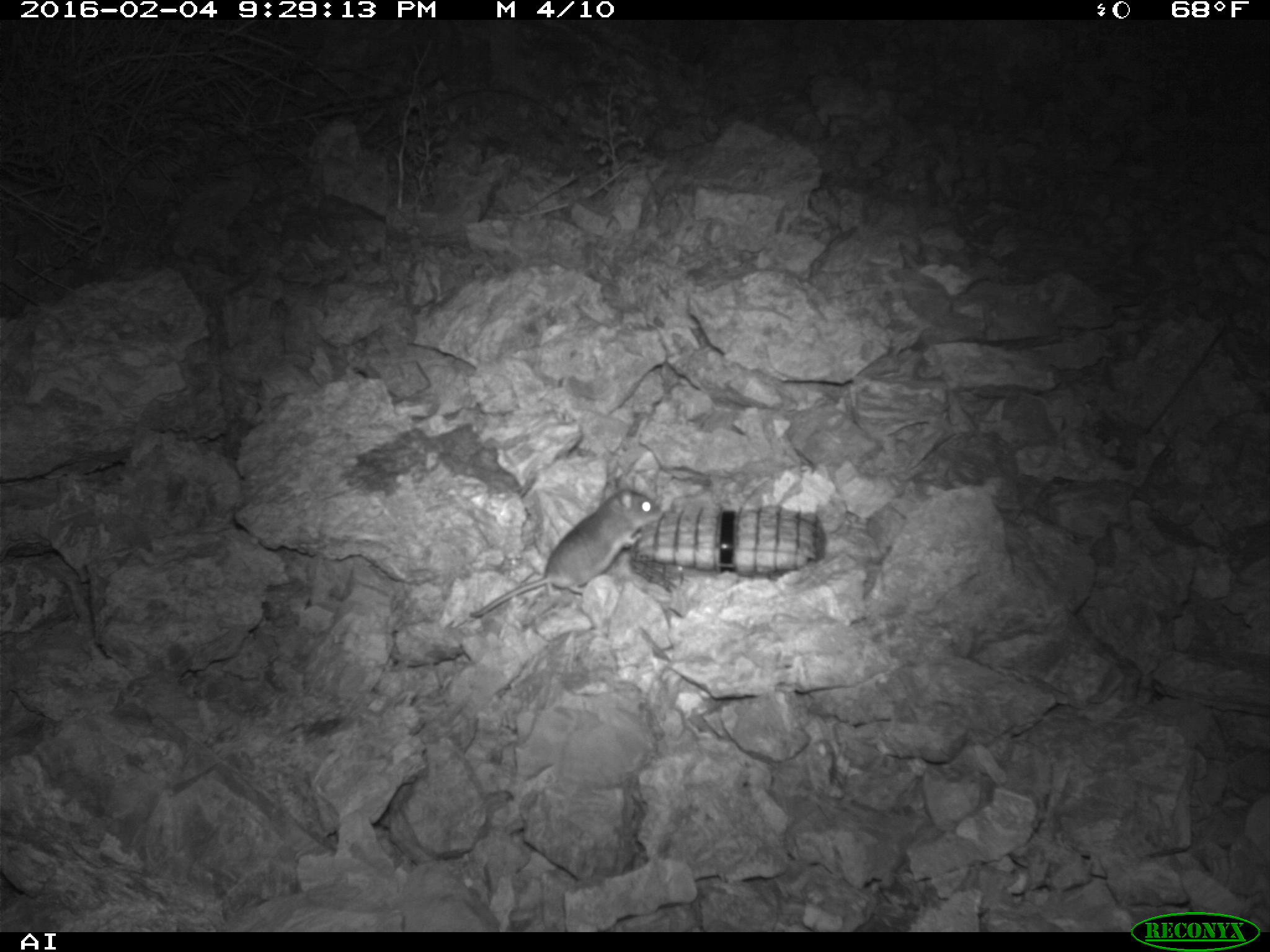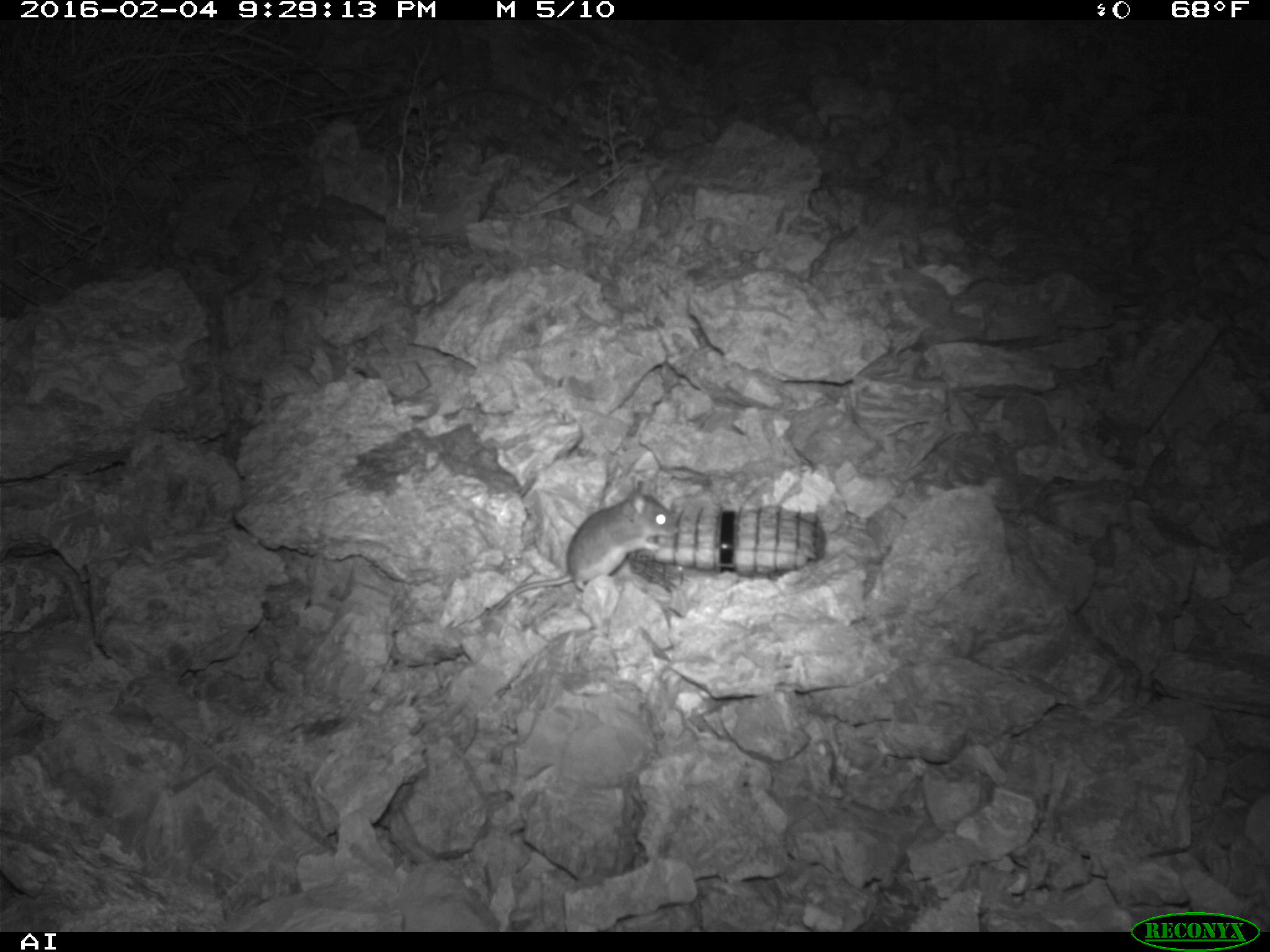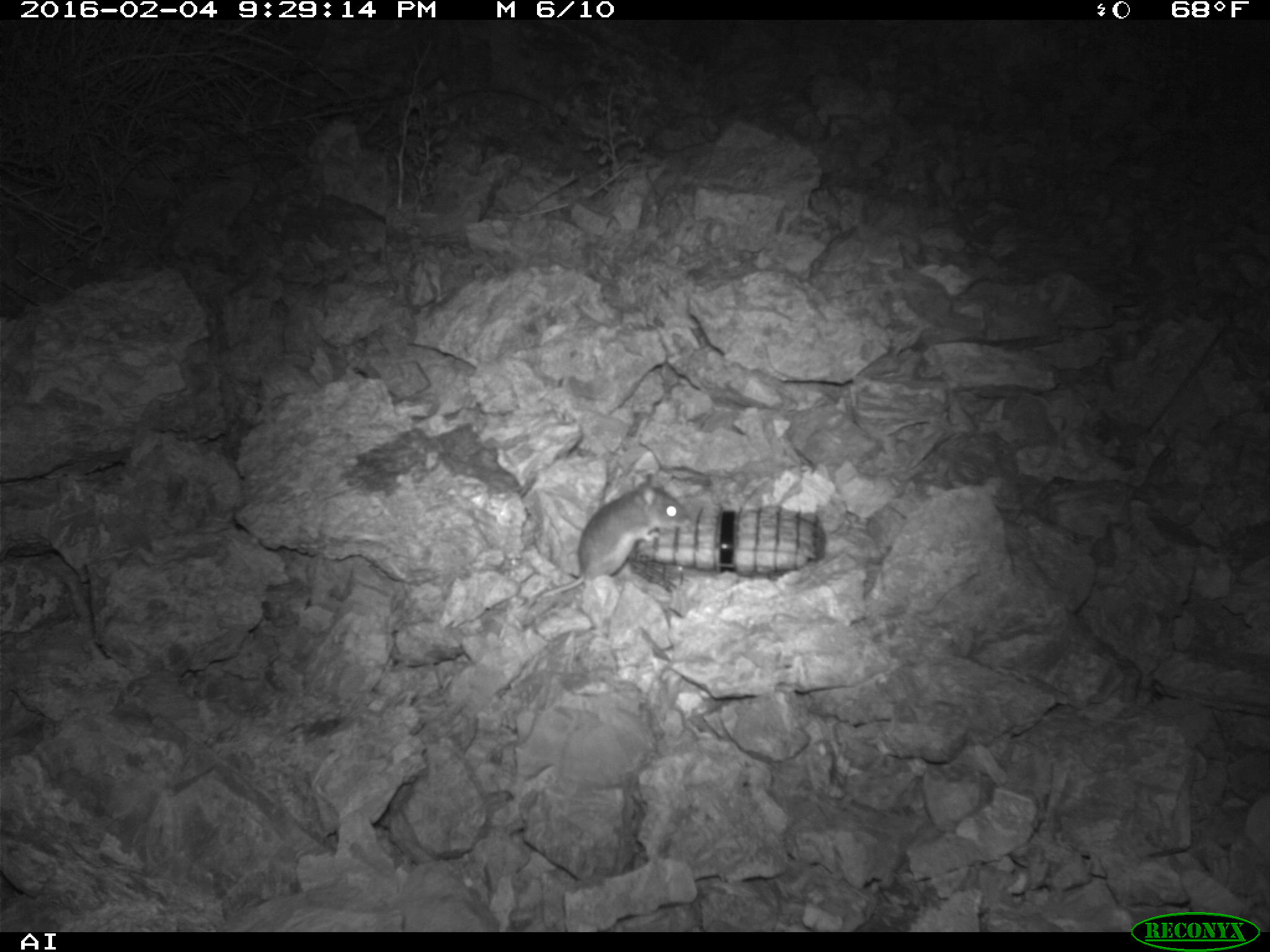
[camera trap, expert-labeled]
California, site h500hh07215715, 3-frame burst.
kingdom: Animalia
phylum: Chordata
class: Mammalia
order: Rodentia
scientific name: Rodentia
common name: rodent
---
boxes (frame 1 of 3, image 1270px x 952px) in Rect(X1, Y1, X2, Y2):
rodent: Rect(468, 488, 662, 617)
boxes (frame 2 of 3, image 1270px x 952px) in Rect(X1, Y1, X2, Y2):
rodent: Rect(486, 488, 674, 615)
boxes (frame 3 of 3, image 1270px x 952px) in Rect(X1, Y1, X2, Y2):
rodent: Rect(544, 474, 688, 596)